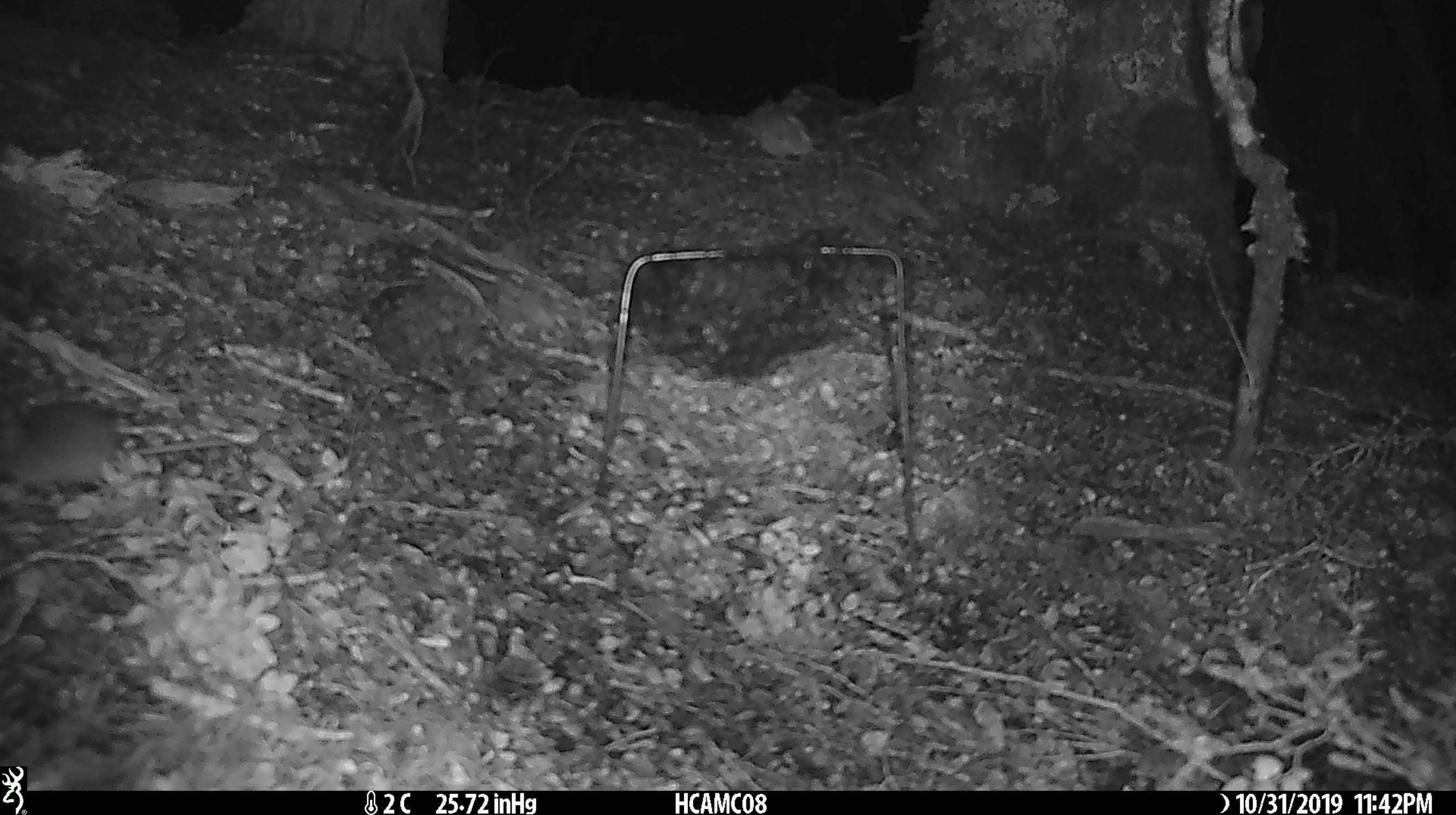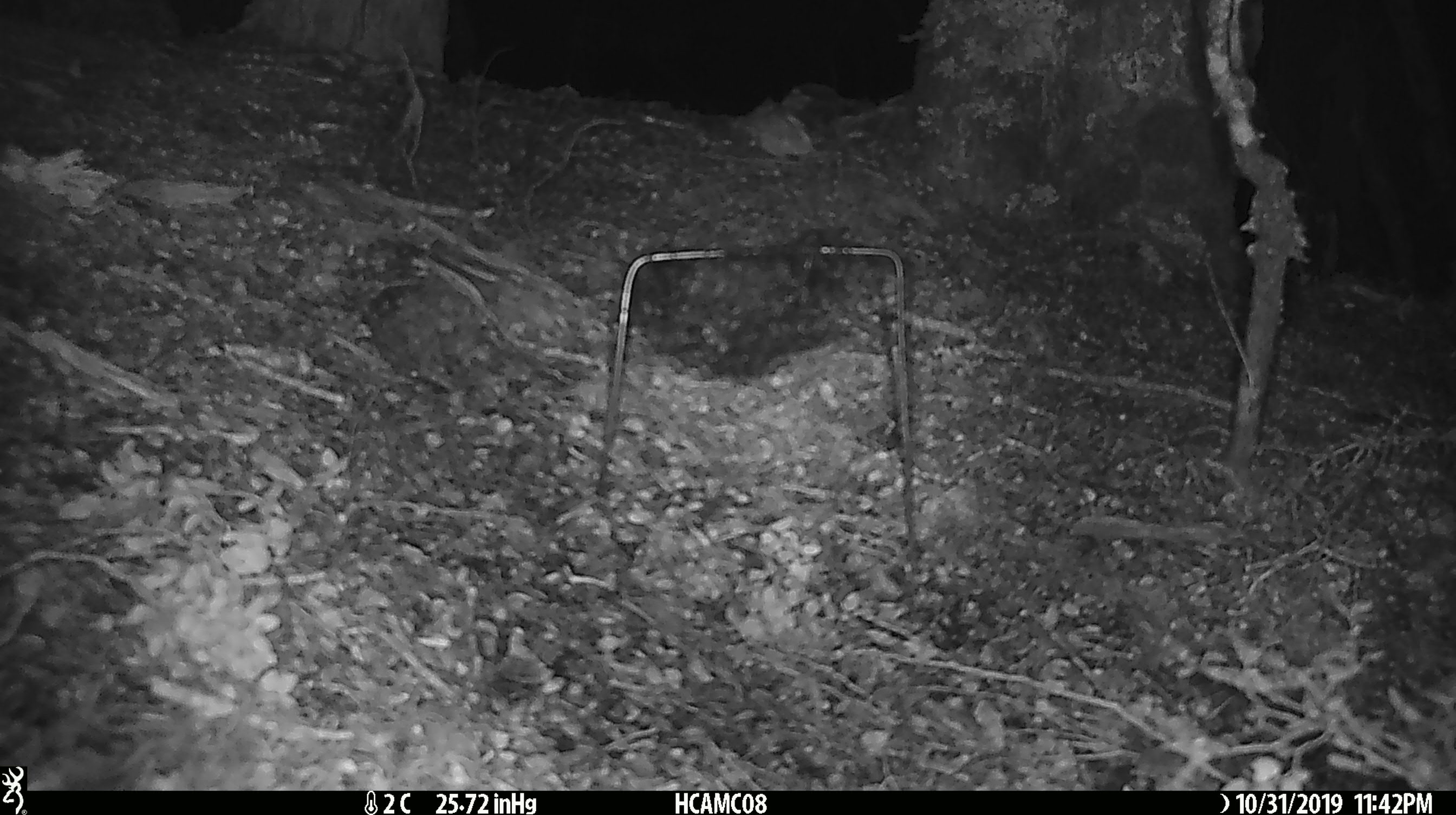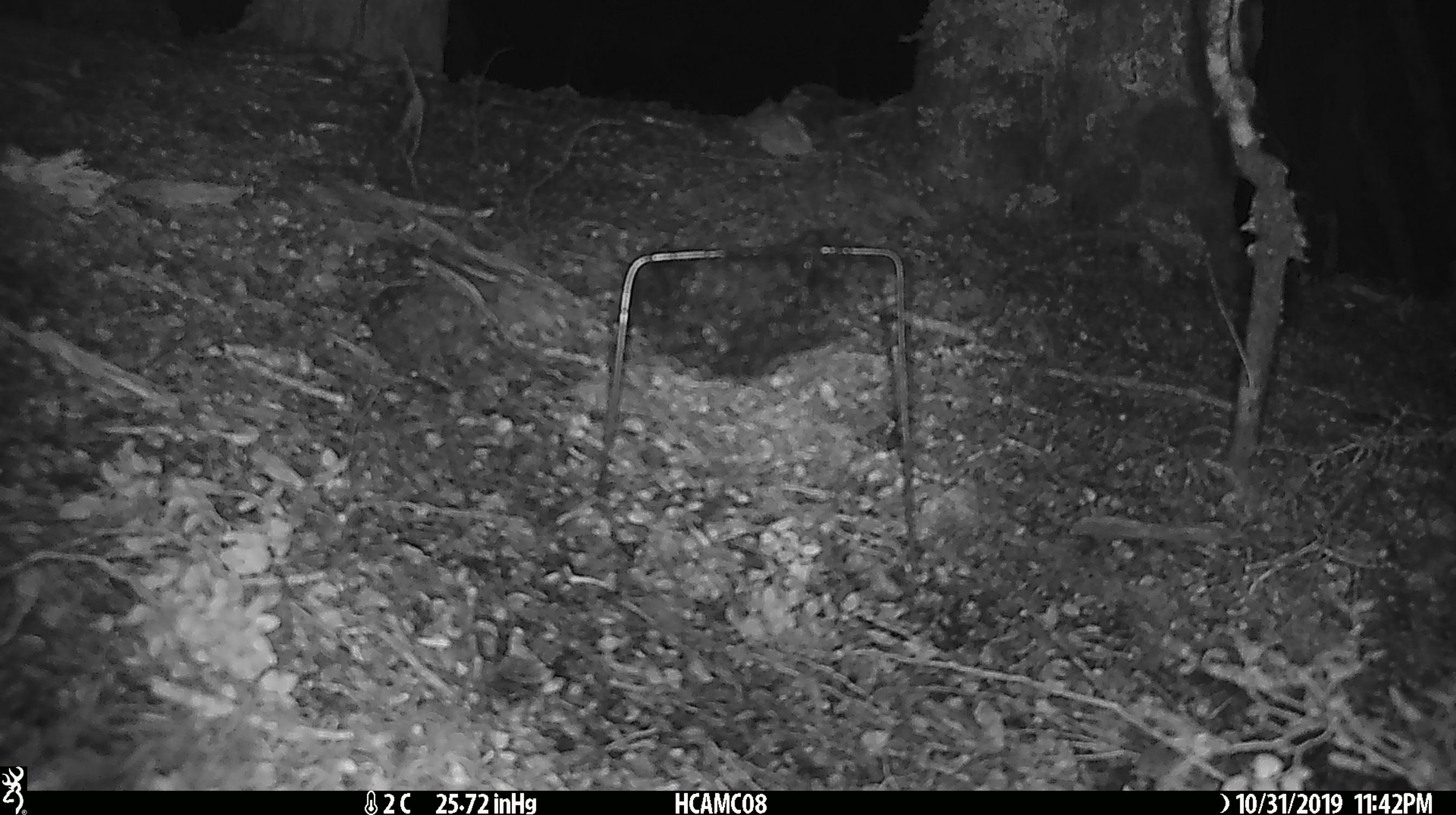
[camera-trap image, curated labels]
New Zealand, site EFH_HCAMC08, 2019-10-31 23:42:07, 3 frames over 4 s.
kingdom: Animalia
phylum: Chordata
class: Mammalia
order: Rodentia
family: Muridae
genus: Mus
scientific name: Mus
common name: mouse